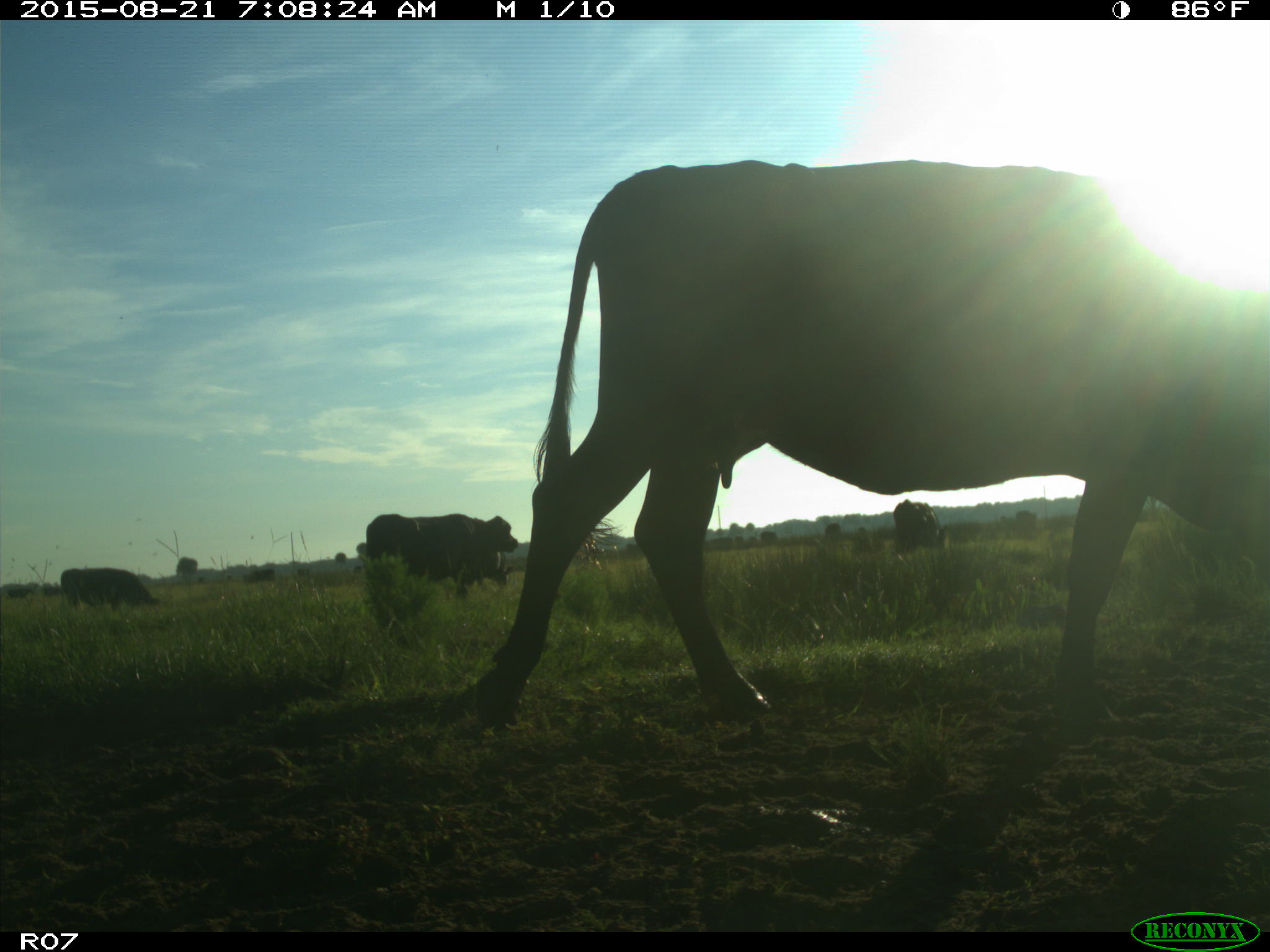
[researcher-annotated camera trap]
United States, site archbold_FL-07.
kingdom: Animalia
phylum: Chordata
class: Mammalia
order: Artiodactyla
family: Bovidae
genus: Bos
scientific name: Bos taurus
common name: domestic cow